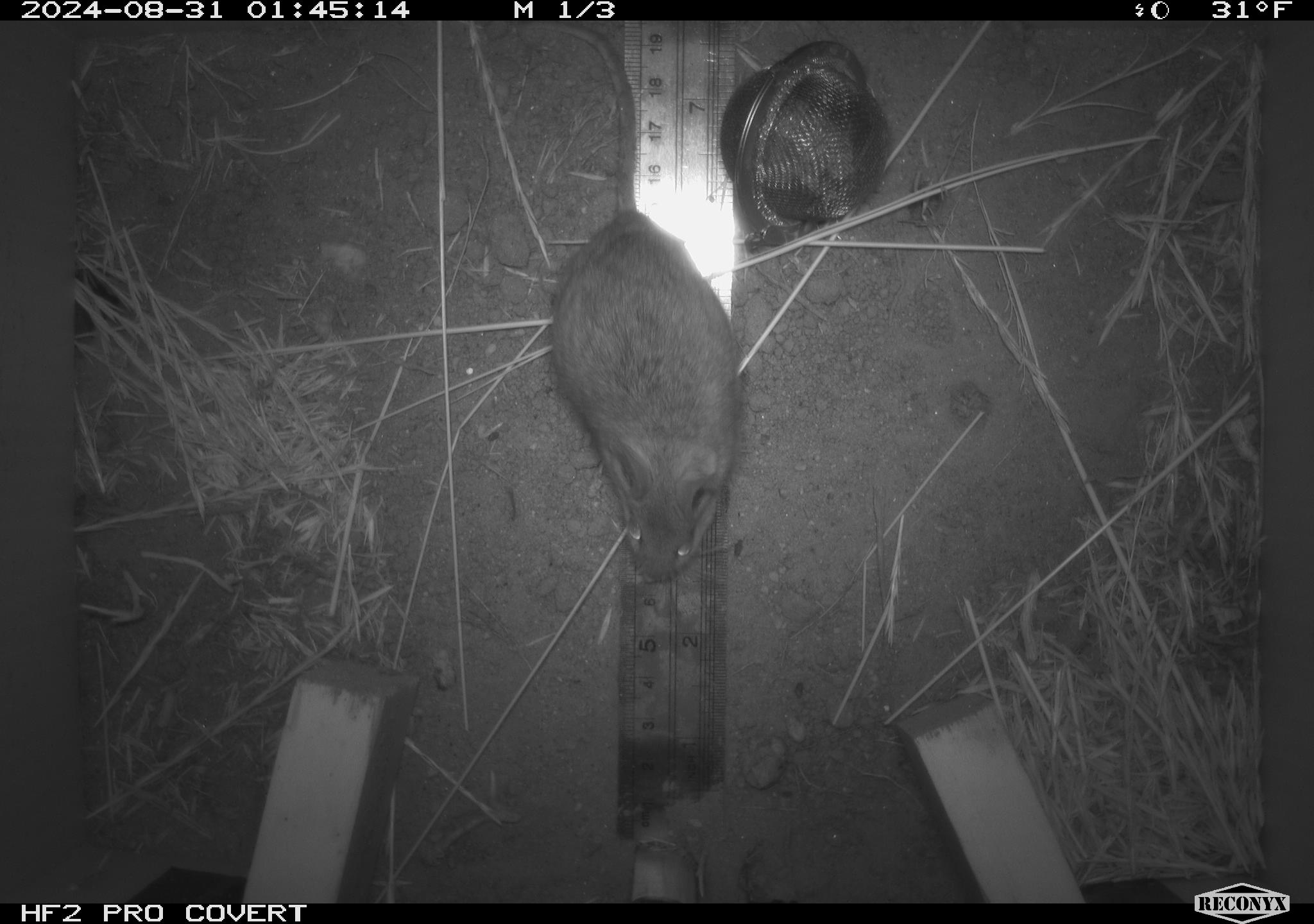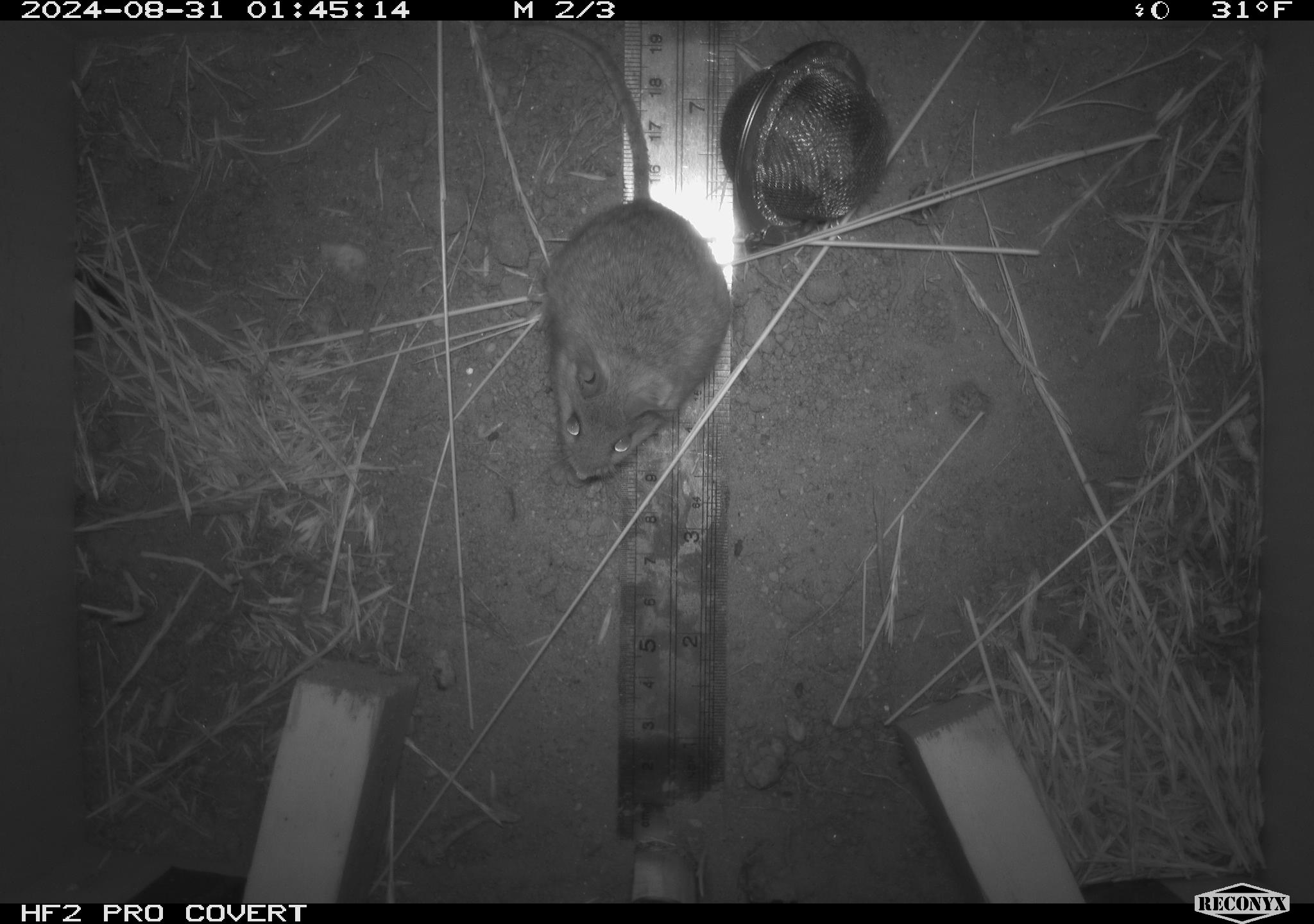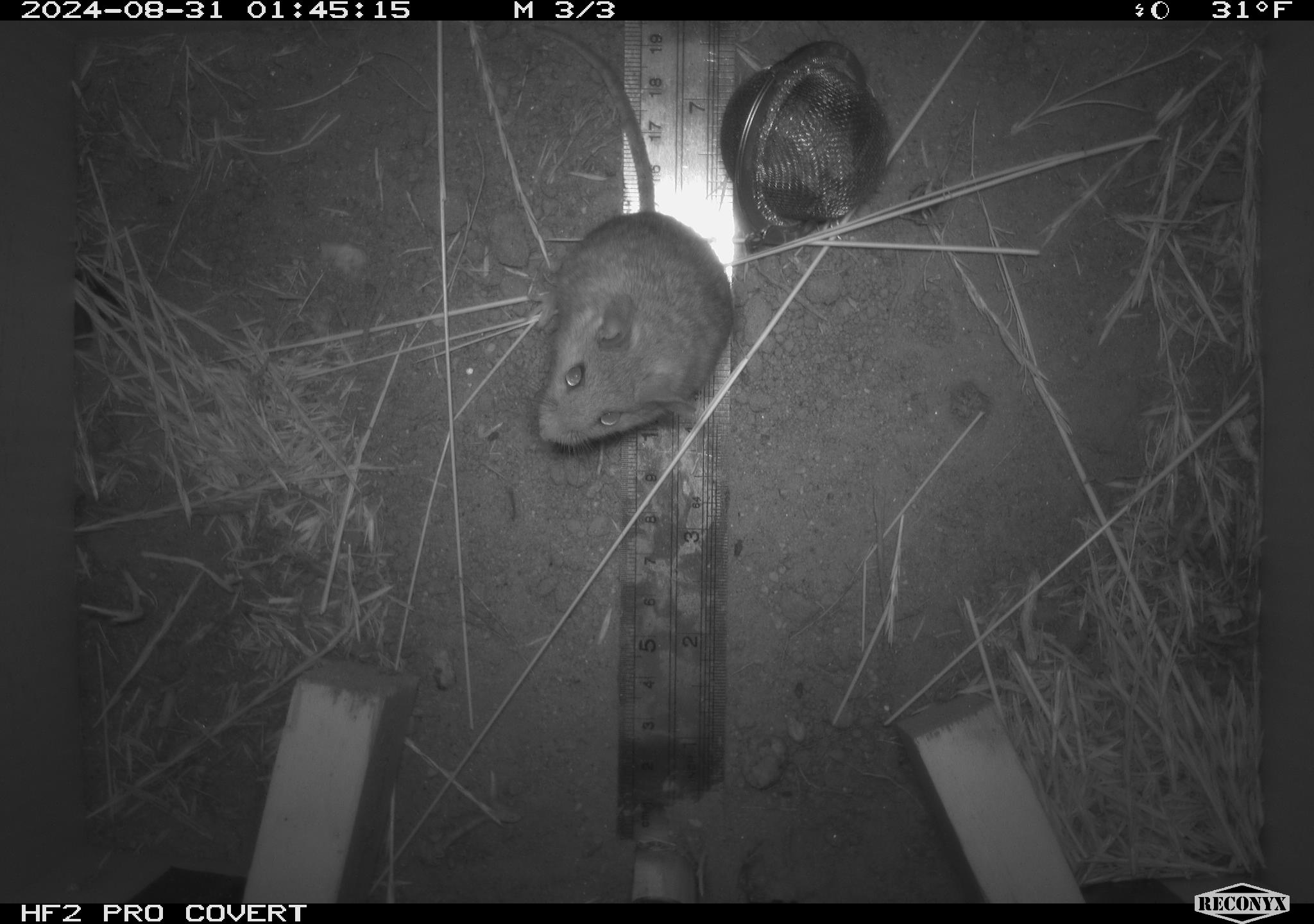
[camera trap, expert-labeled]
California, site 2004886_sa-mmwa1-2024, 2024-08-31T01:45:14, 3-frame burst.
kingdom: Animalia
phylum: Chordata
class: Mammalia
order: Rodentia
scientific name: Rodentia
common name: mouse species